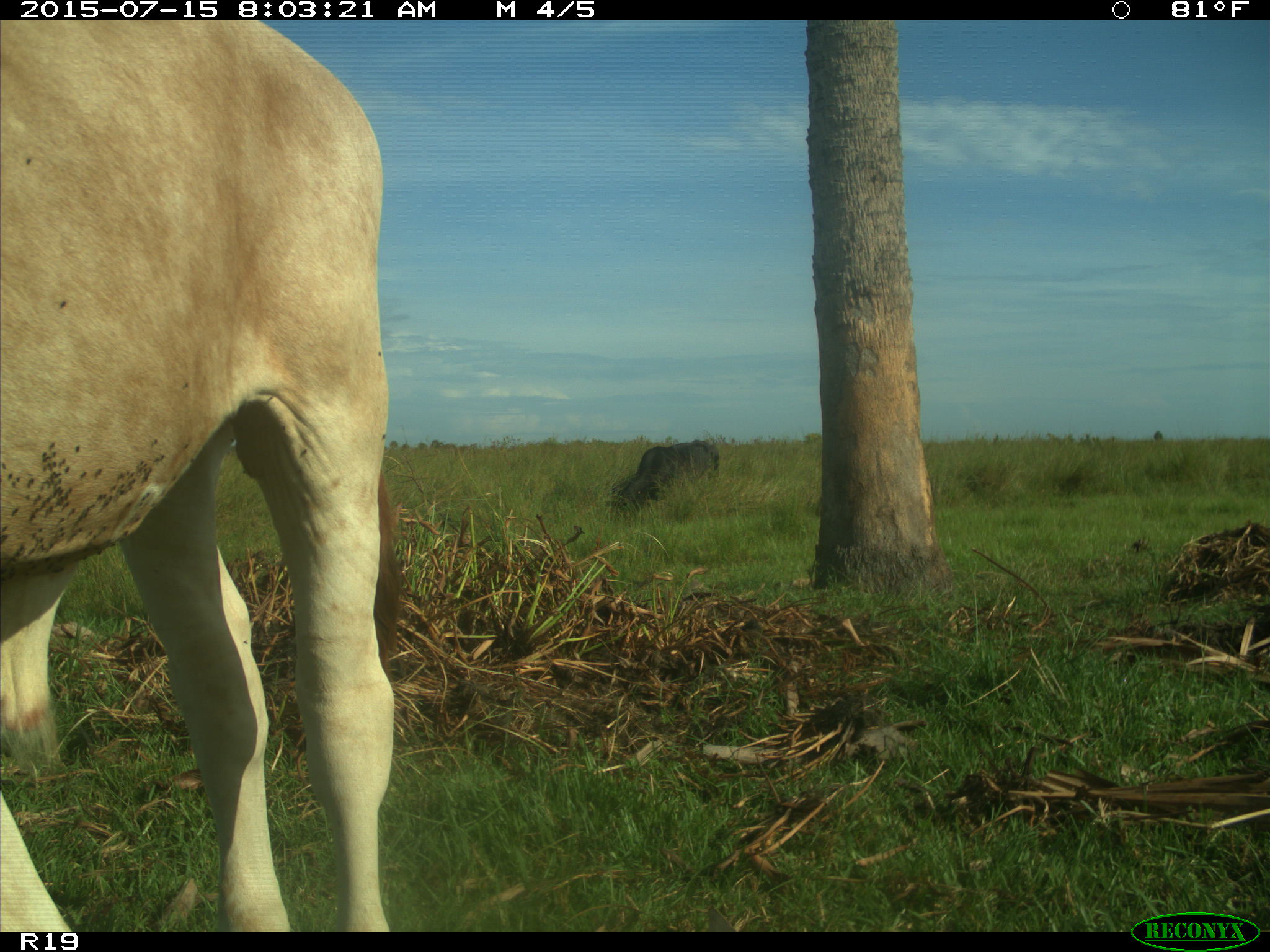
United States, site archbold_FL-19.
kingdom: Animalia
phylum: Chordata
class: Mammalia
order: Artiodactyla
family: Bovidae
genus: Bos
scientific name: Bos taurus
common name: domestic cow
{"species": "Bos taurus (domestic cow)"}